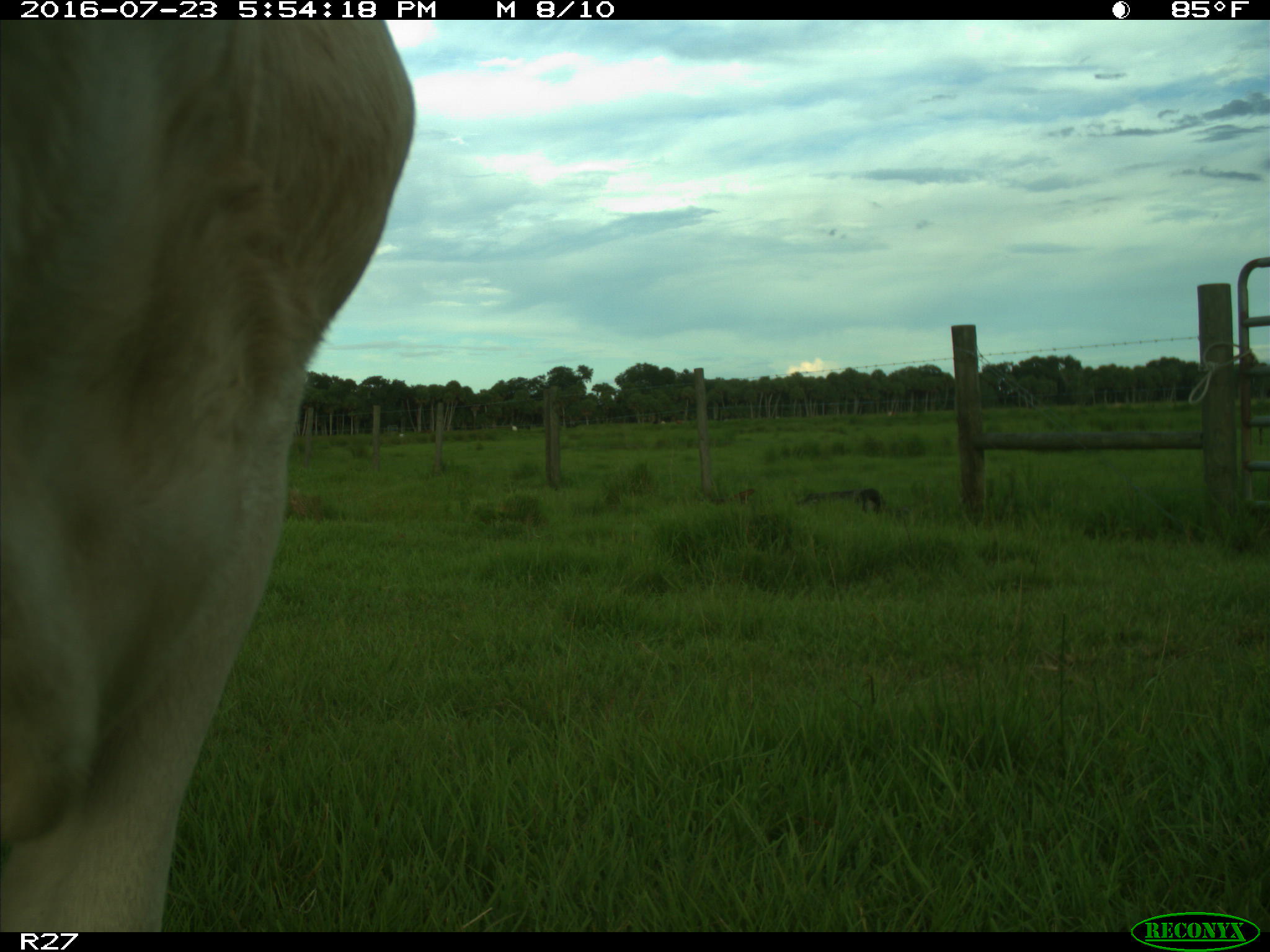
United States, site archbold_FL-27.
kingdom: Animalia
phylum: Chordata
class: Mammalia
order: Artiodactyla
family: Bovidae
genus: Bos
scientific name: Bos taurus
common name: domestic cow